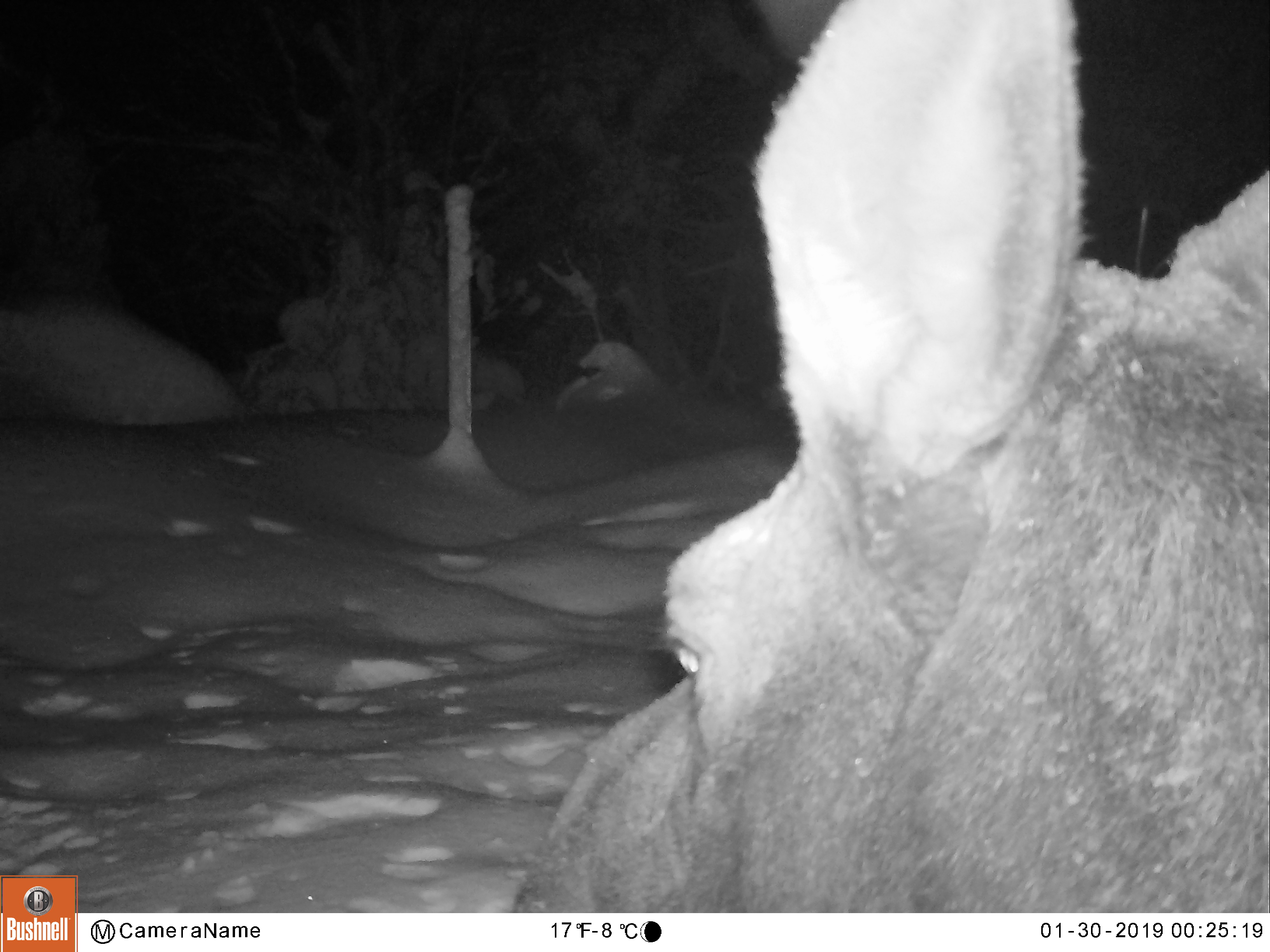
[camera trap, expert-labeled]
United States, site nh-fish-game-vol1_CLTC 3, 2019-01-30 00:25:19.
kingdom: Animalia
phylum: Chordata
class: Mammalia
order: Artiodactyla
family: Cervidae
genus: Alces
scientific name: Alces alces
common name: moose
Moose (Alces alces).